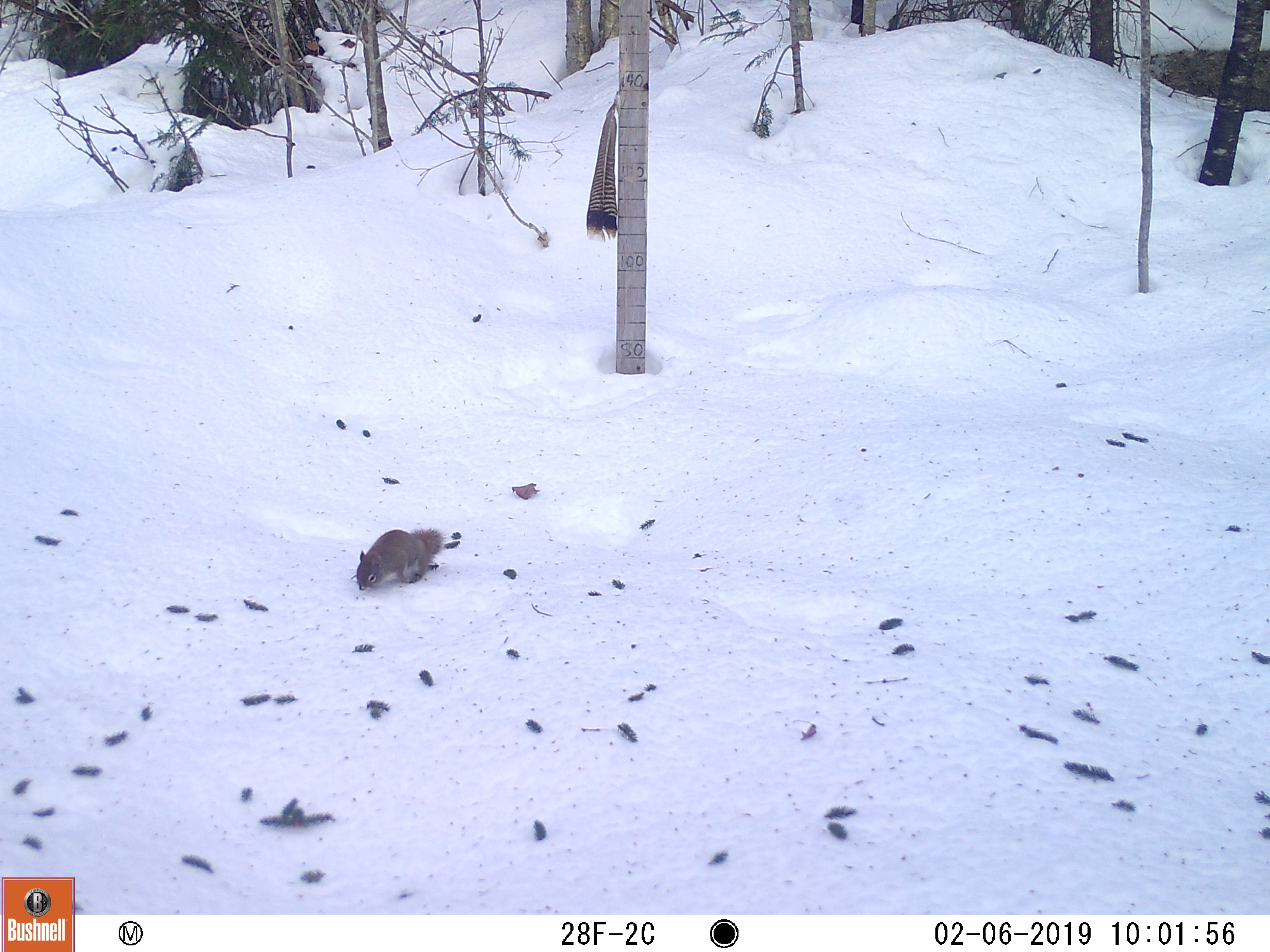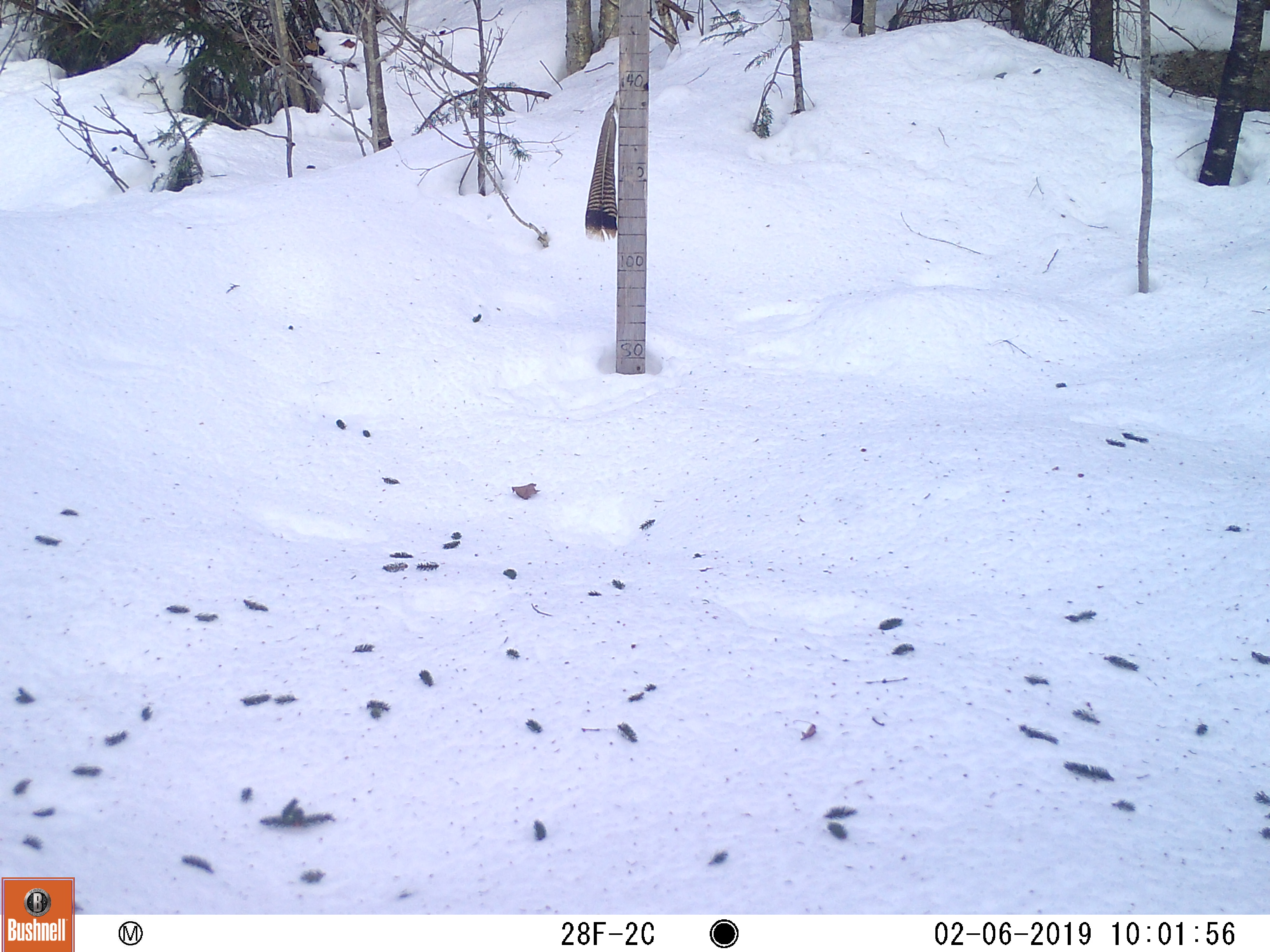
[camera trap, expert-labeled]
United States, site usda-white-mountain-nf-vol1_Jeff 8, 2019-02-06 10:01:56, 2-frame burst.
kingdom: Animalia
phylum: Chordata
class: Mammalia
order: Rodentia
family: Sciuridae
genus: Tamiasciurus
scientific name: Tamiasciurus hudsonicus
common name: red squirrel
Red squirrel (Tamiasciurus hudsonicus).